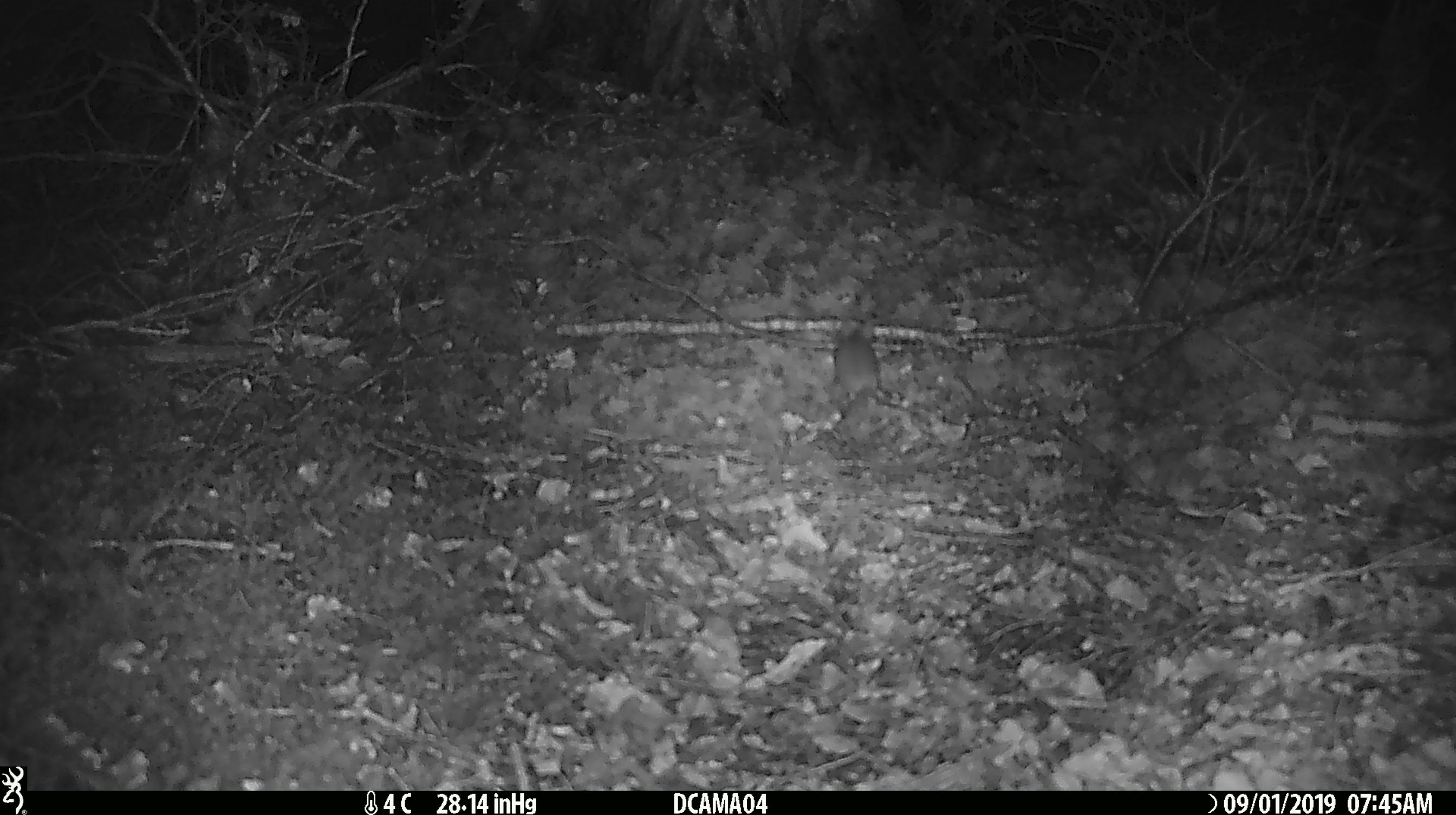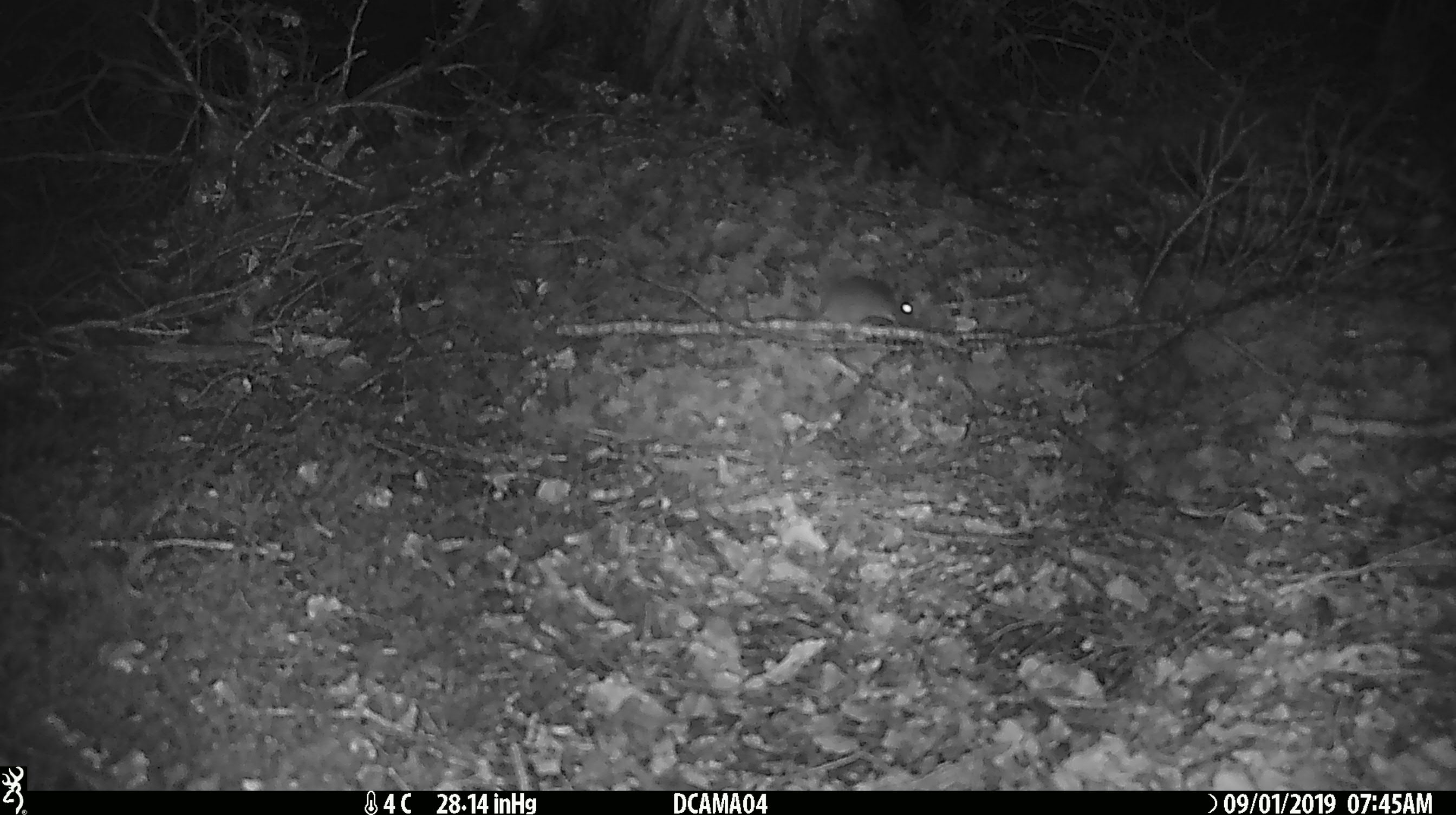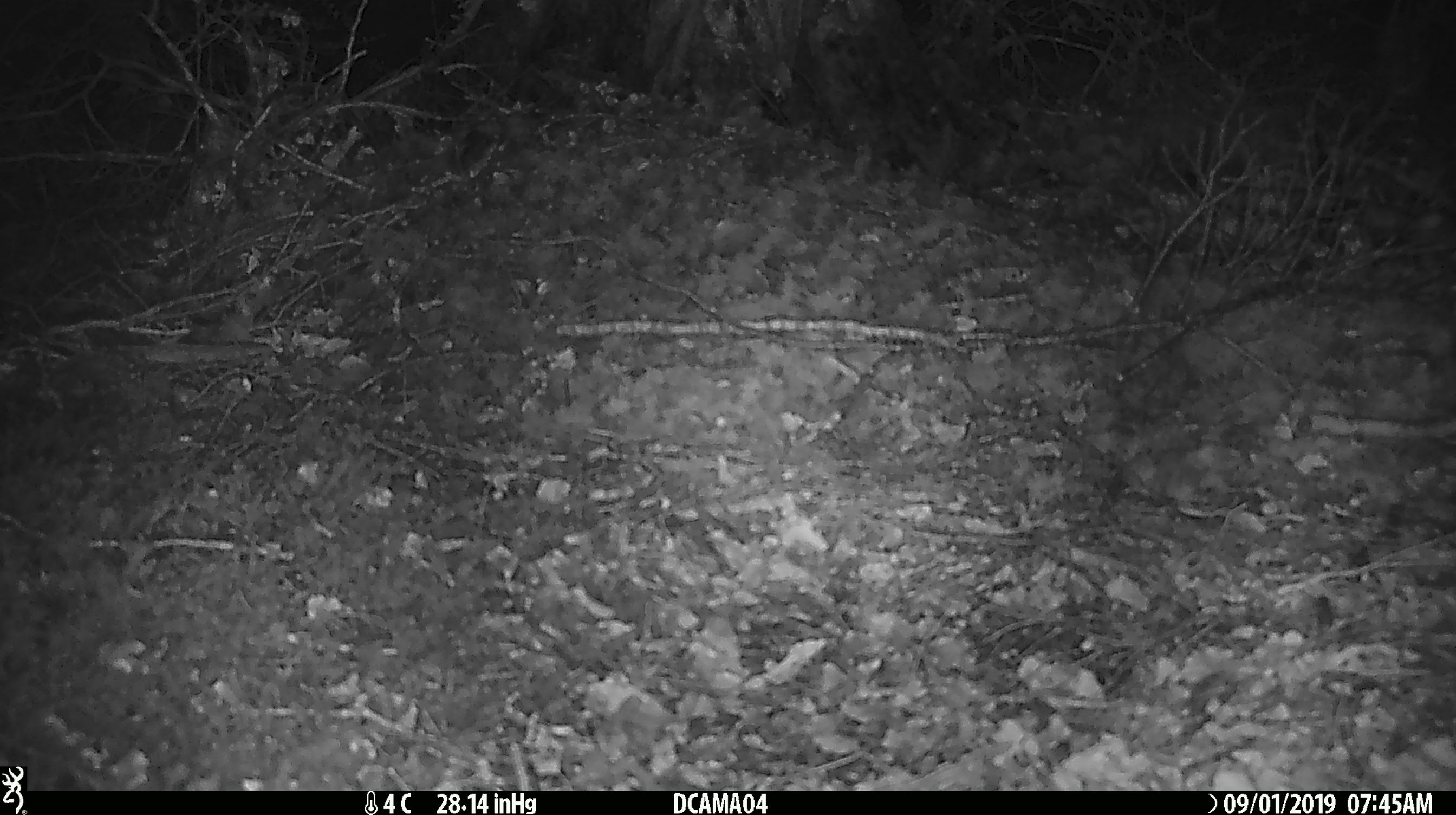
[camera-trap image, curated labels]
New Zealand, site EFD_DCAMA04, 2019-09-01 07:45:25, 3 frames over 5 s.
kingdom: Animalia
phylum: Chordata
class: Mammalia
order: Rodentia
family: Muridae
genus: Mus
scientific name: Mus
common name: mouse